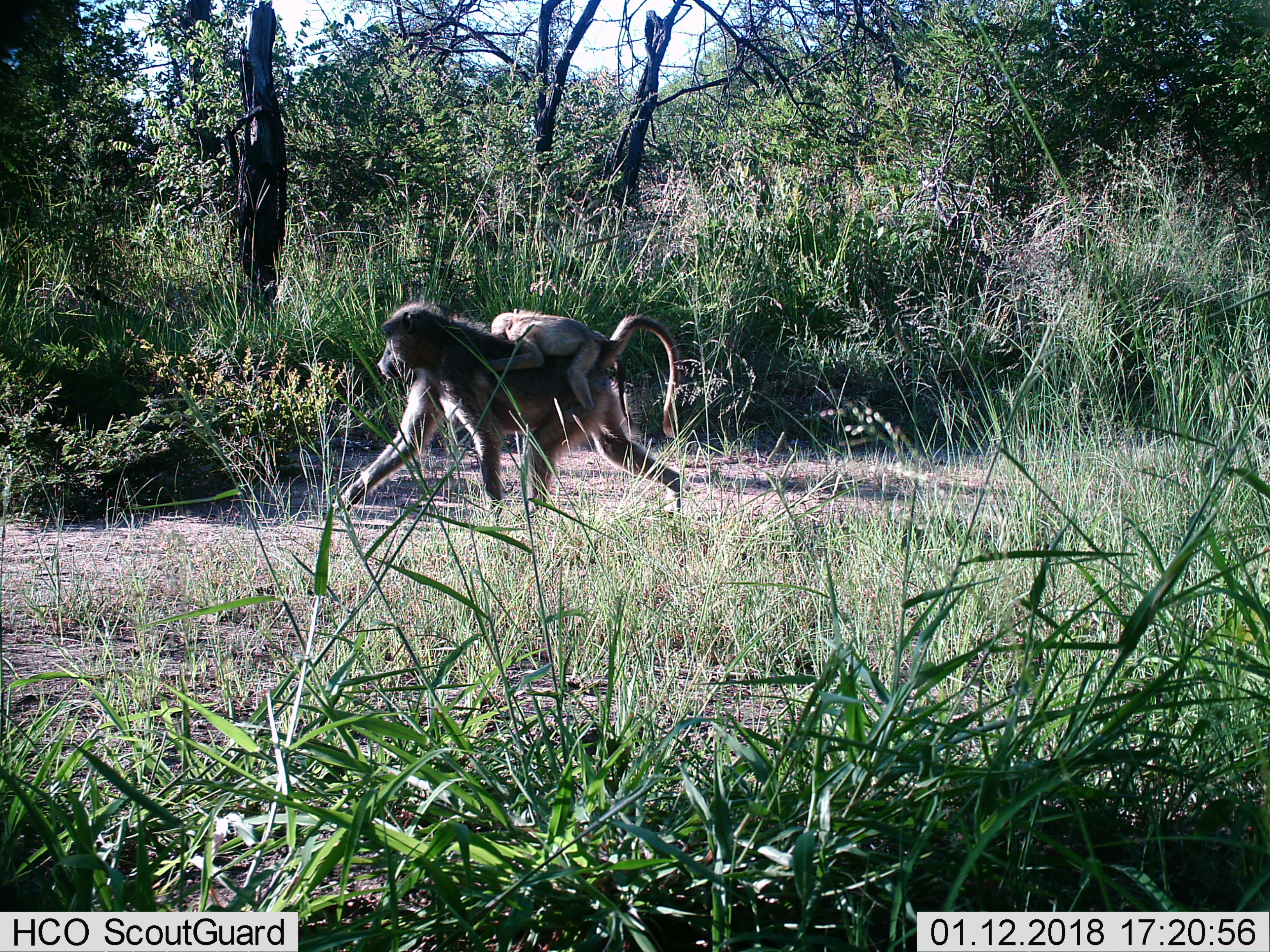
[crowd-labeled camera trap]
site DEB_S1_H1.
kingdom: Animalia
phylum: Chordata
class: Mammalia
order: Primates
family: Cercopithecidae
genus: Papio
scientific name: Papio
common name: baboon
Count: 2.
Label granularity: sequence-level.